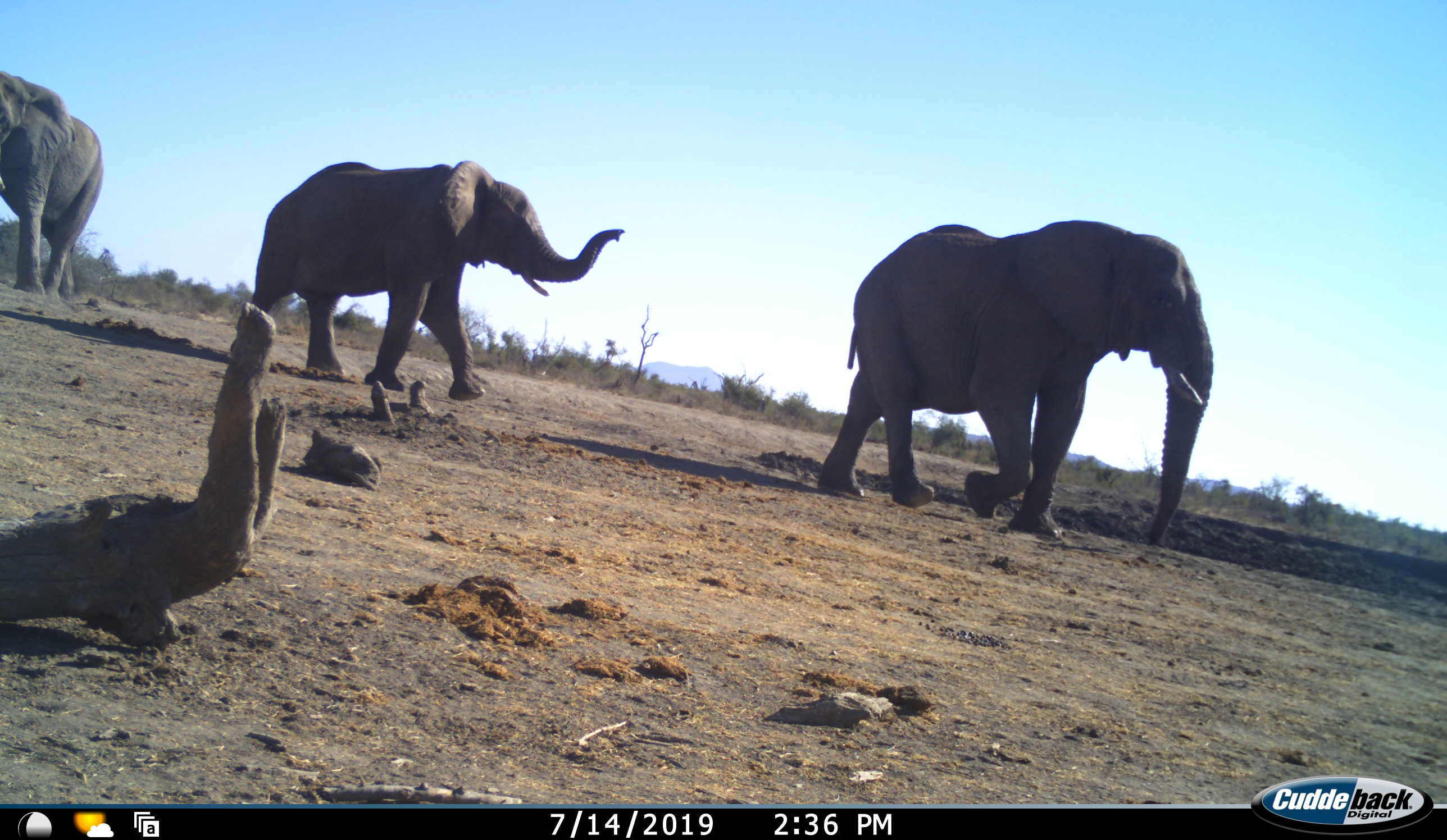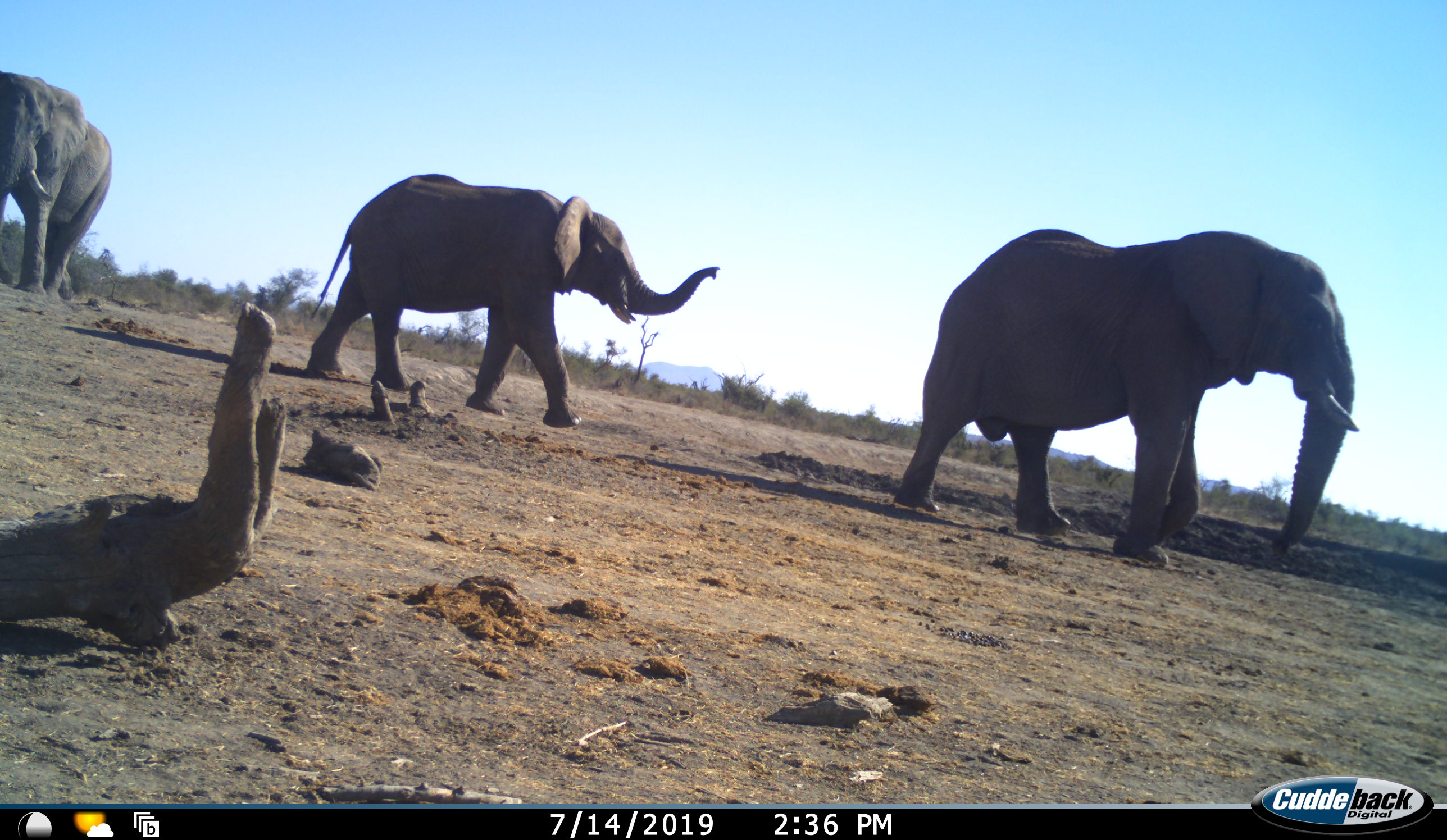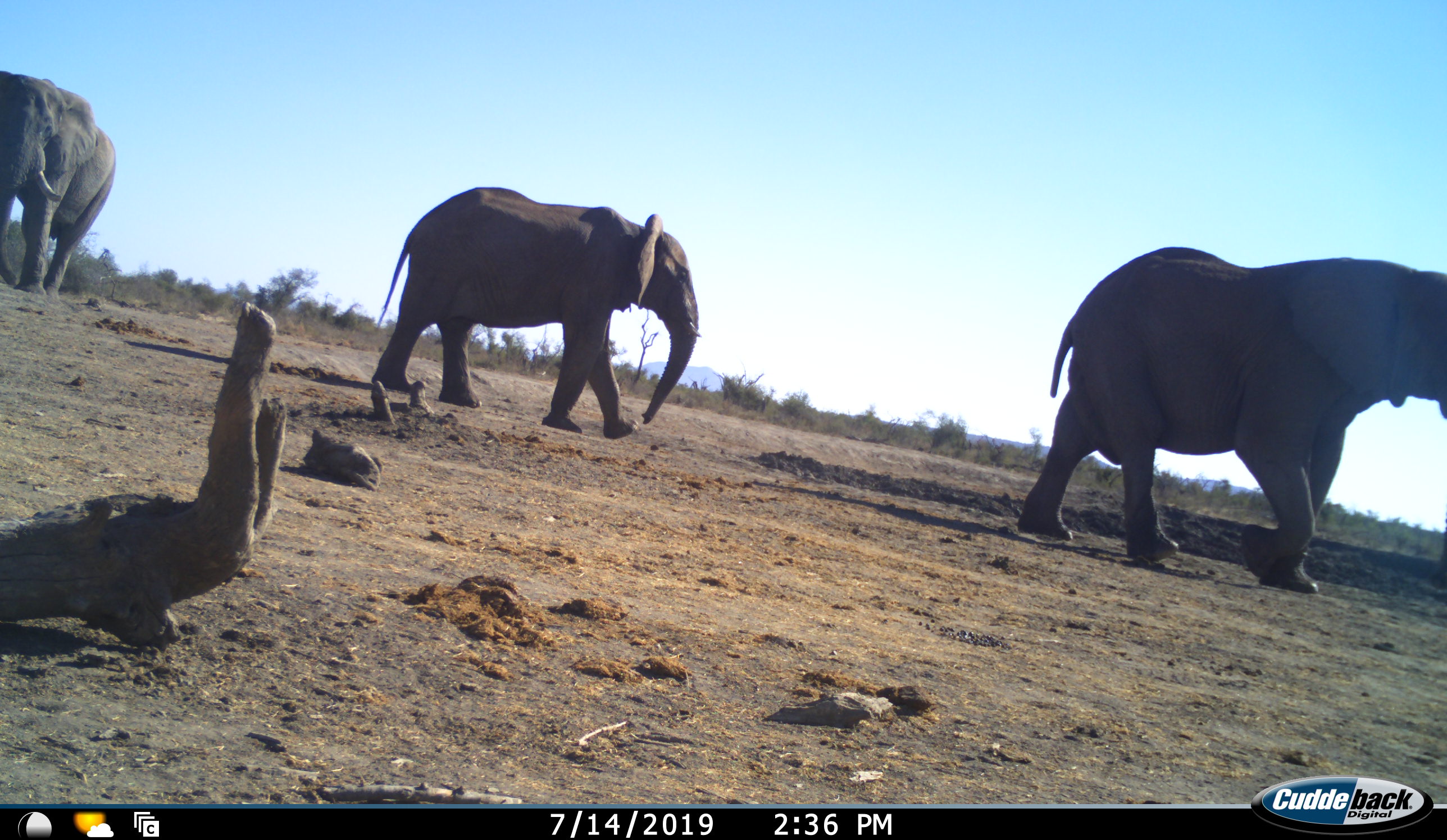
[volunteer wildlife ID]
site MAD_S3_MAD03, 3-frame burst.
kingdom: Animalia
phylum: Chordata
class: Mammalia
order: Proboscidea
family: Elephantidae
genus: Loxodonta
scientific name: Loxodonta africana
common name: african bush elephant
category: elephant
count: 3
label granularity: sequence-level